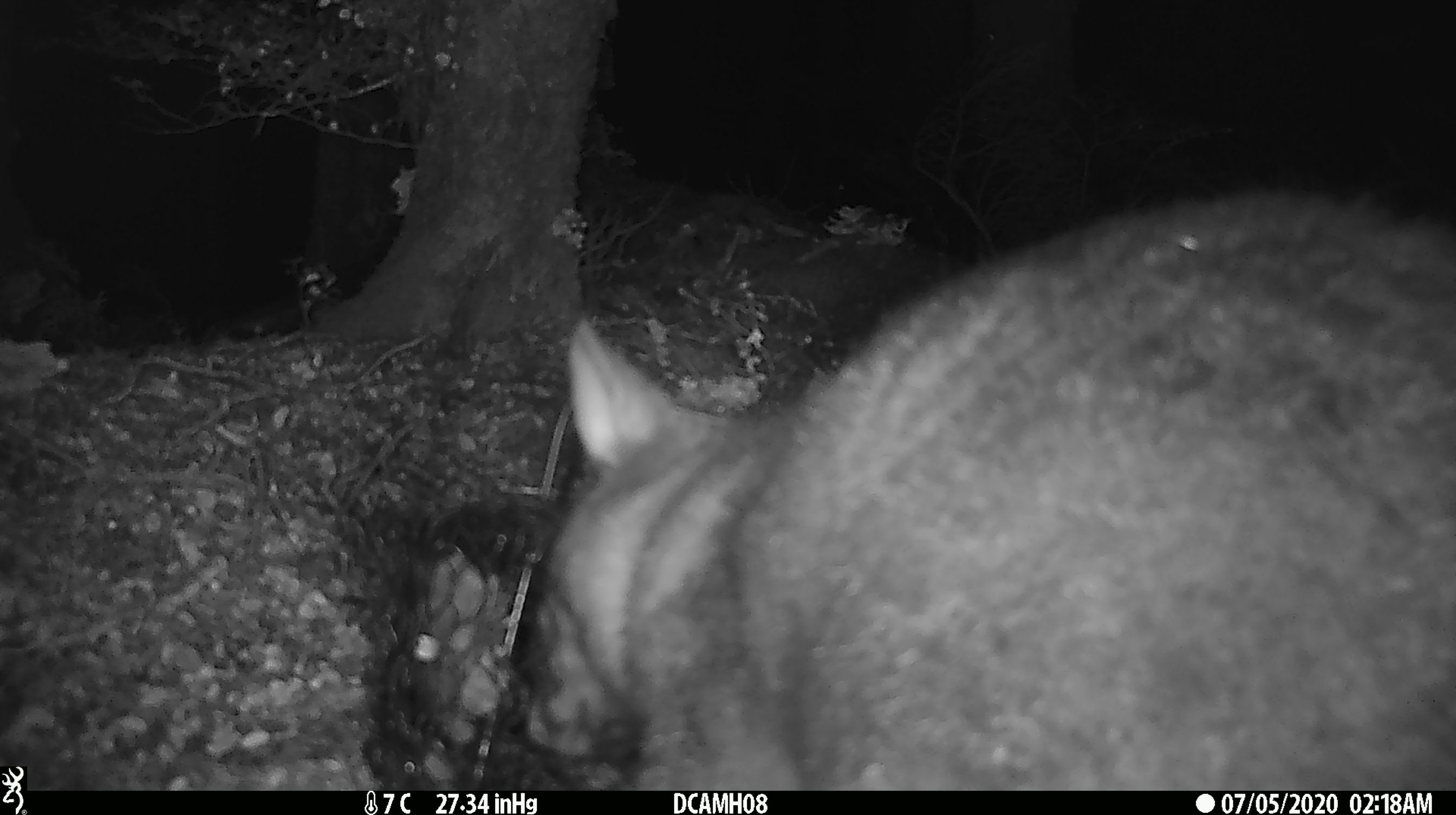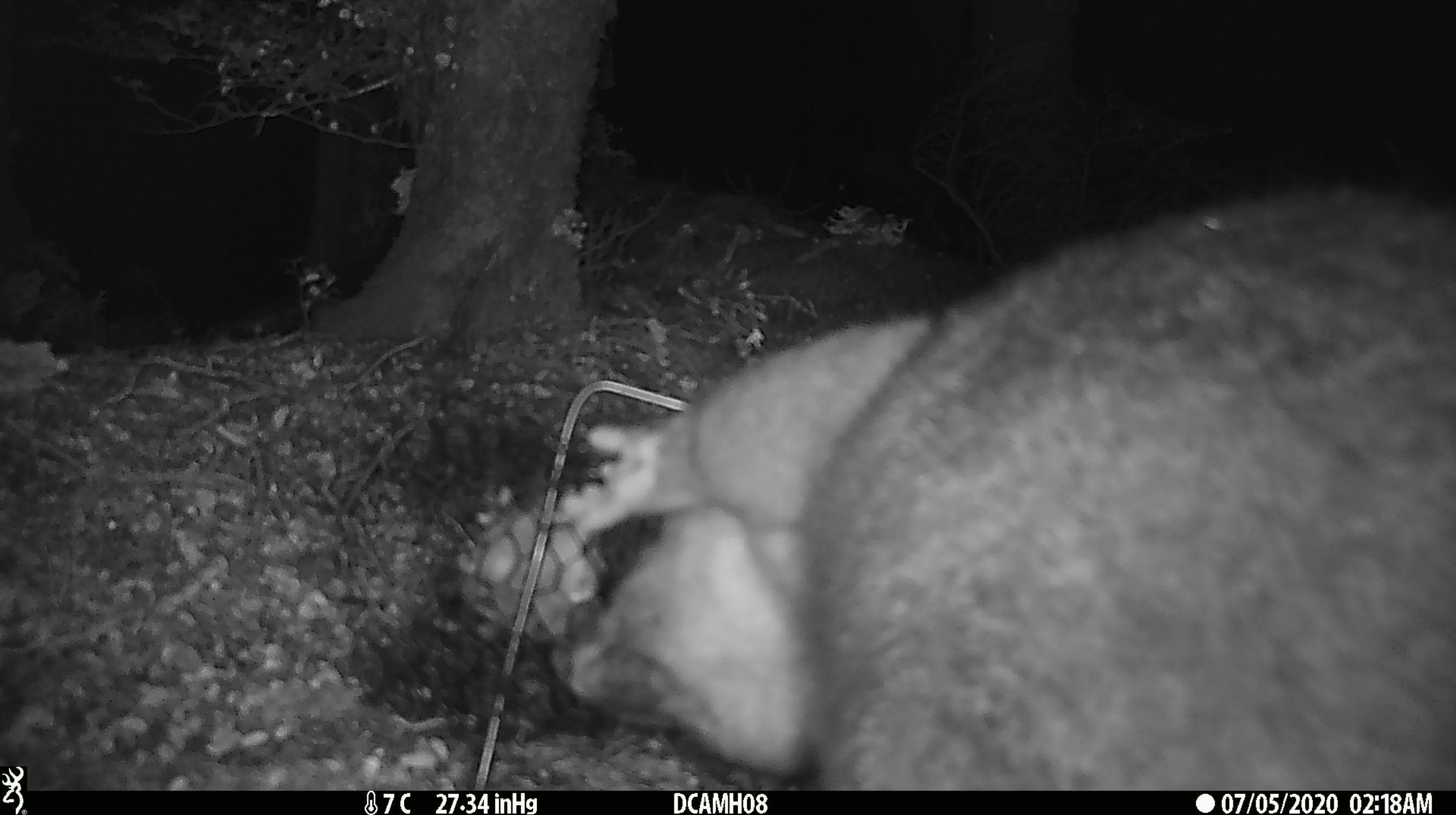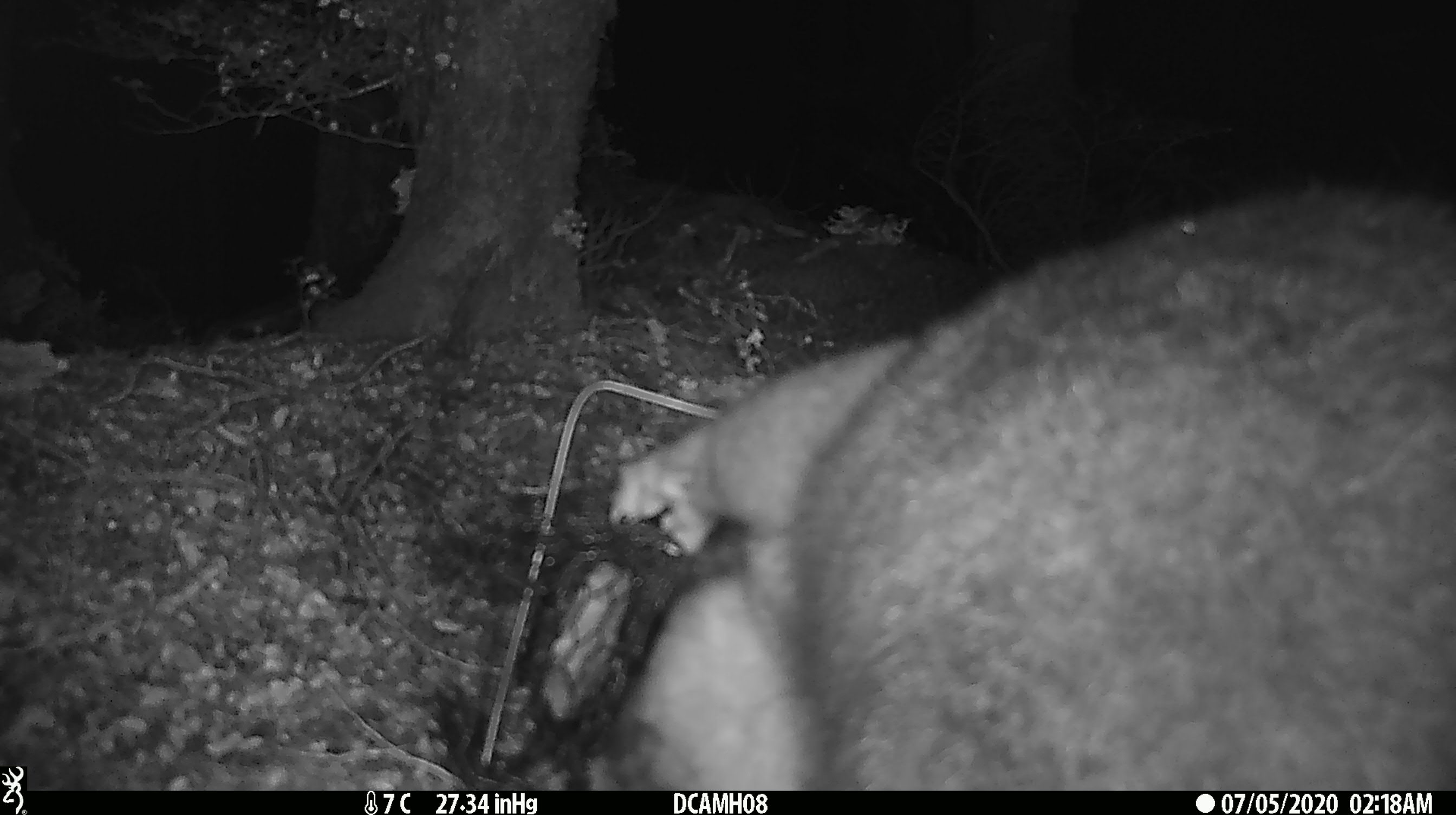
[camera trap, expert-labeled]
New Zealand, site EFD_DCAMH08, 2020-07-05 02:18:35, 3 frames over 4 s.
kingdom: Animalia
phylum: Chordata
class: Mammalia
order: Diprotodontia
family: Phalangeridae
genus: Trichosurus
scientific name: Trichosurus vulpecula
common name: common brushtail possum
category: possum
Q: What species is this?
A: Possum (common brushtail possum) (Trichosurus vulpecula).